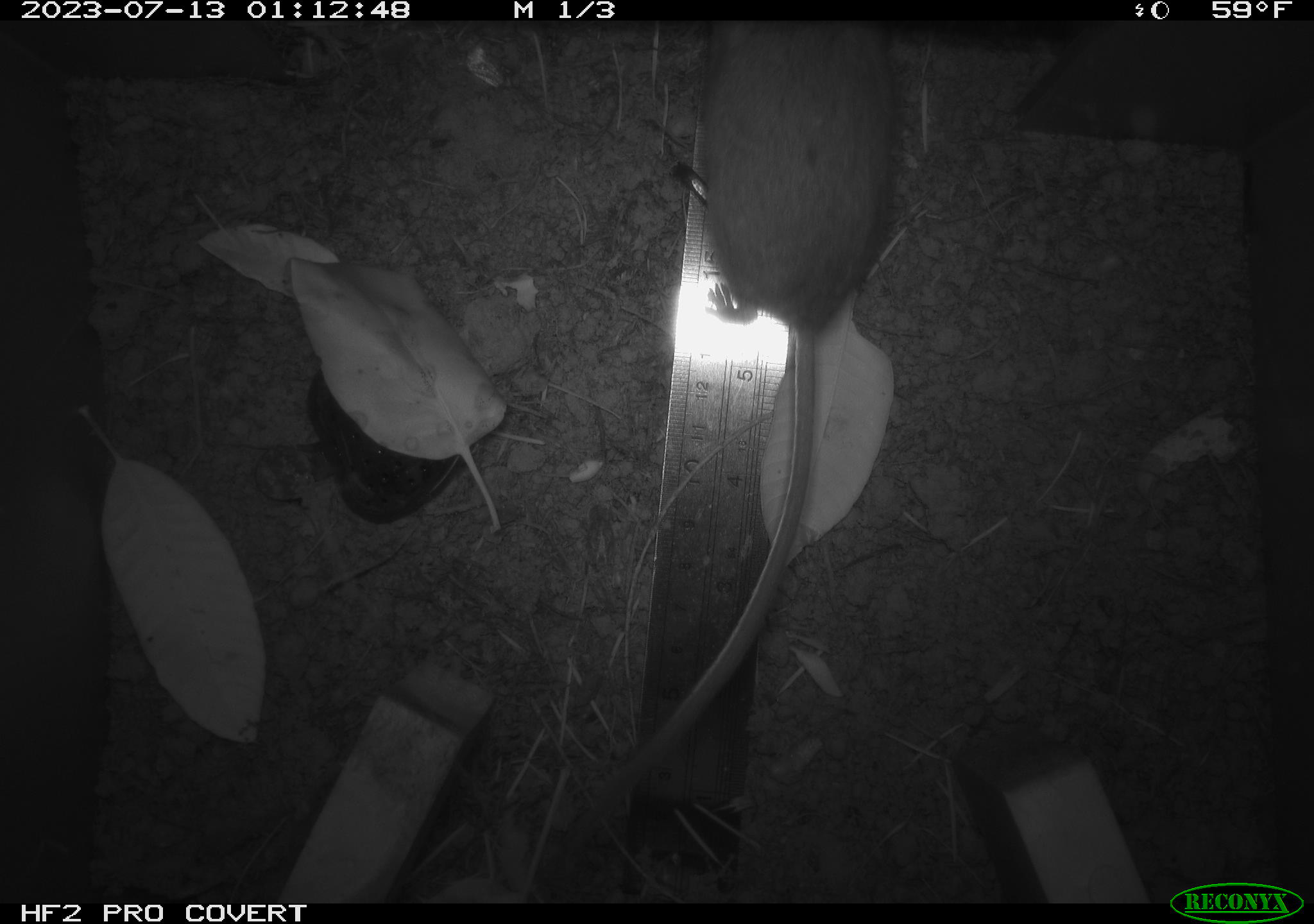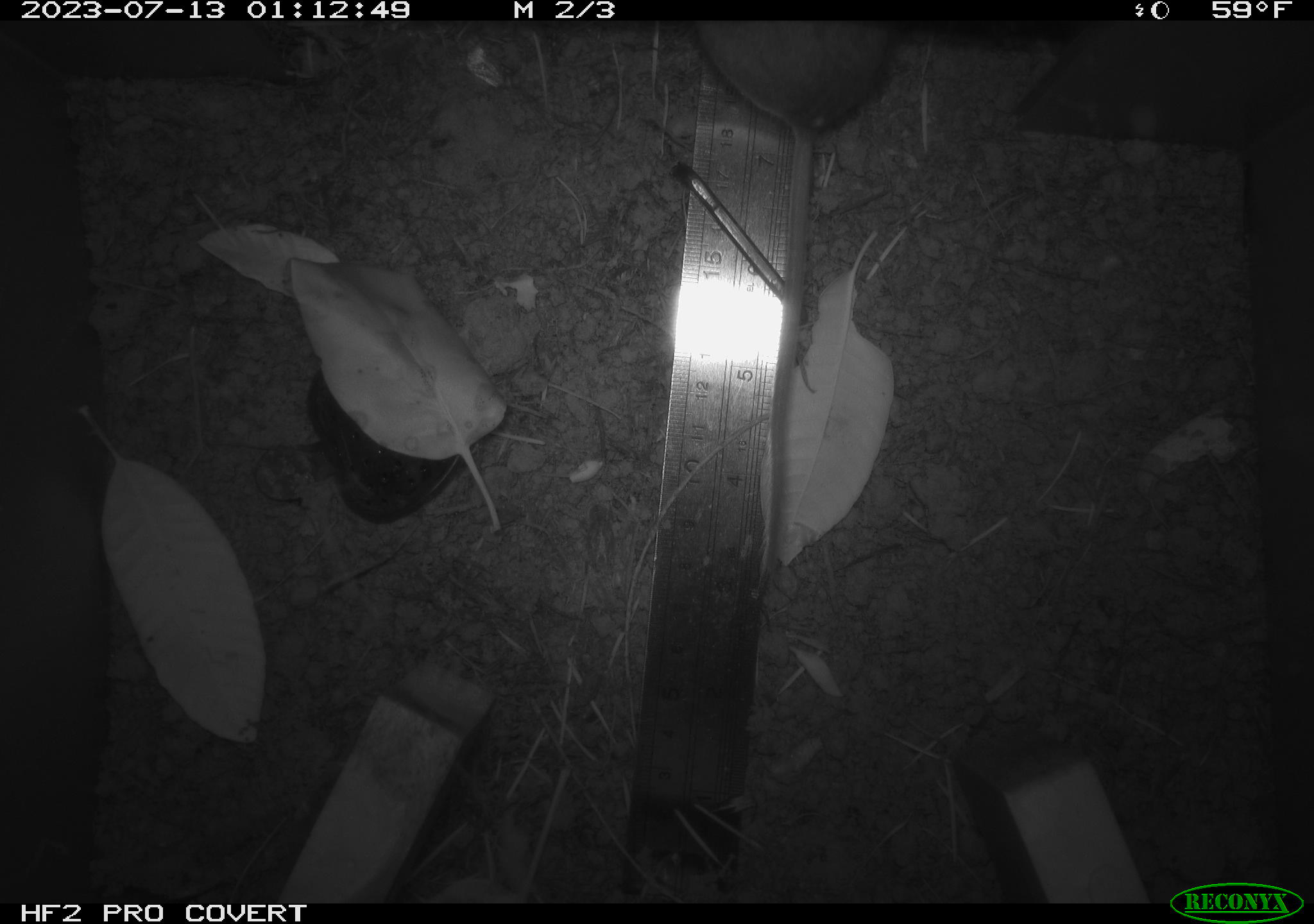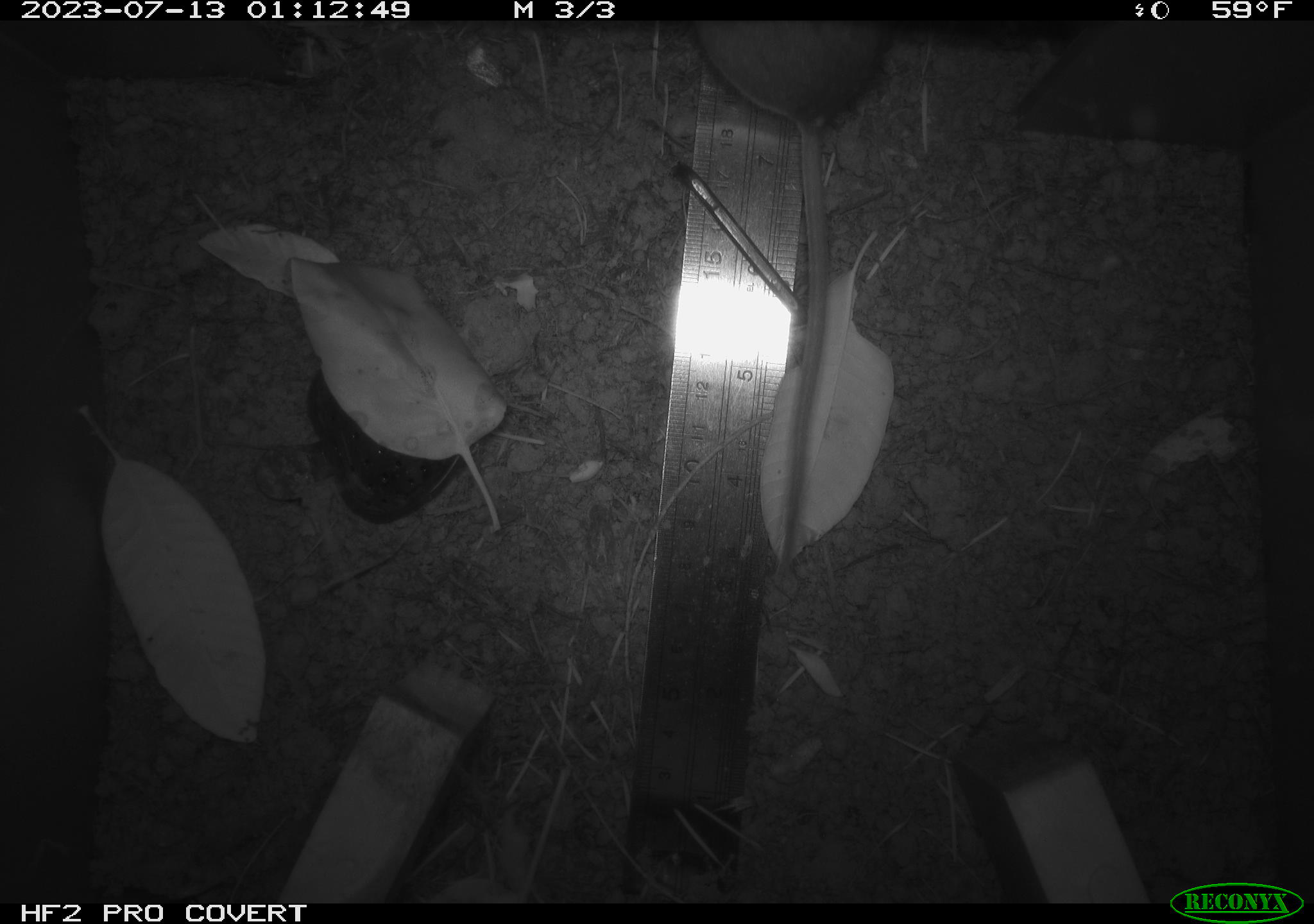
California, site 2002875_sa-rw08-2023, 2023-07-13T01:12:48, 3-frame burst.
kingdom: Animalia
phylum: Chordata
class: Mammalia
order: Rodentia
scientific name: Rodentia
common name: mouse species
Mouse species (Rodentia).